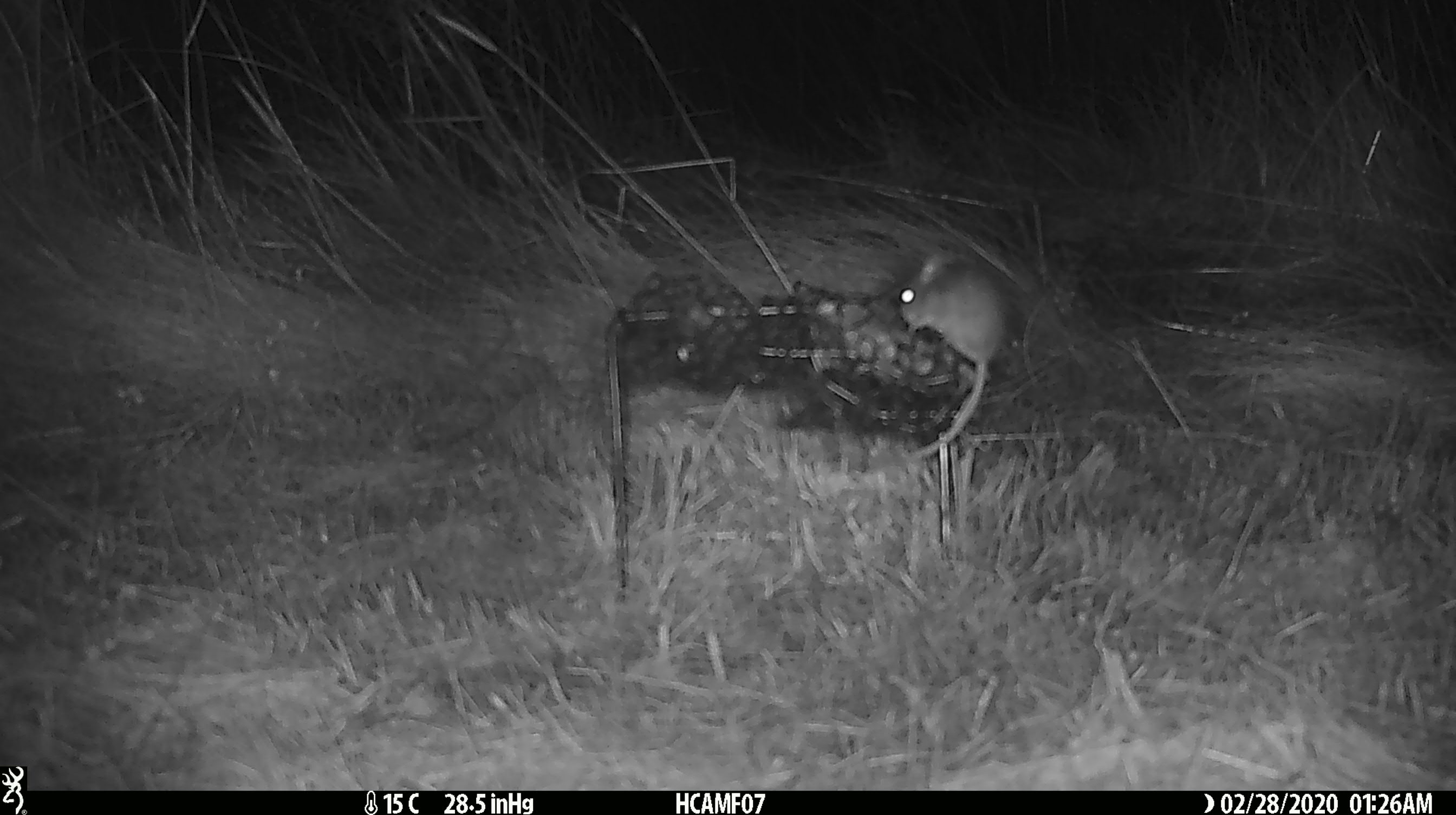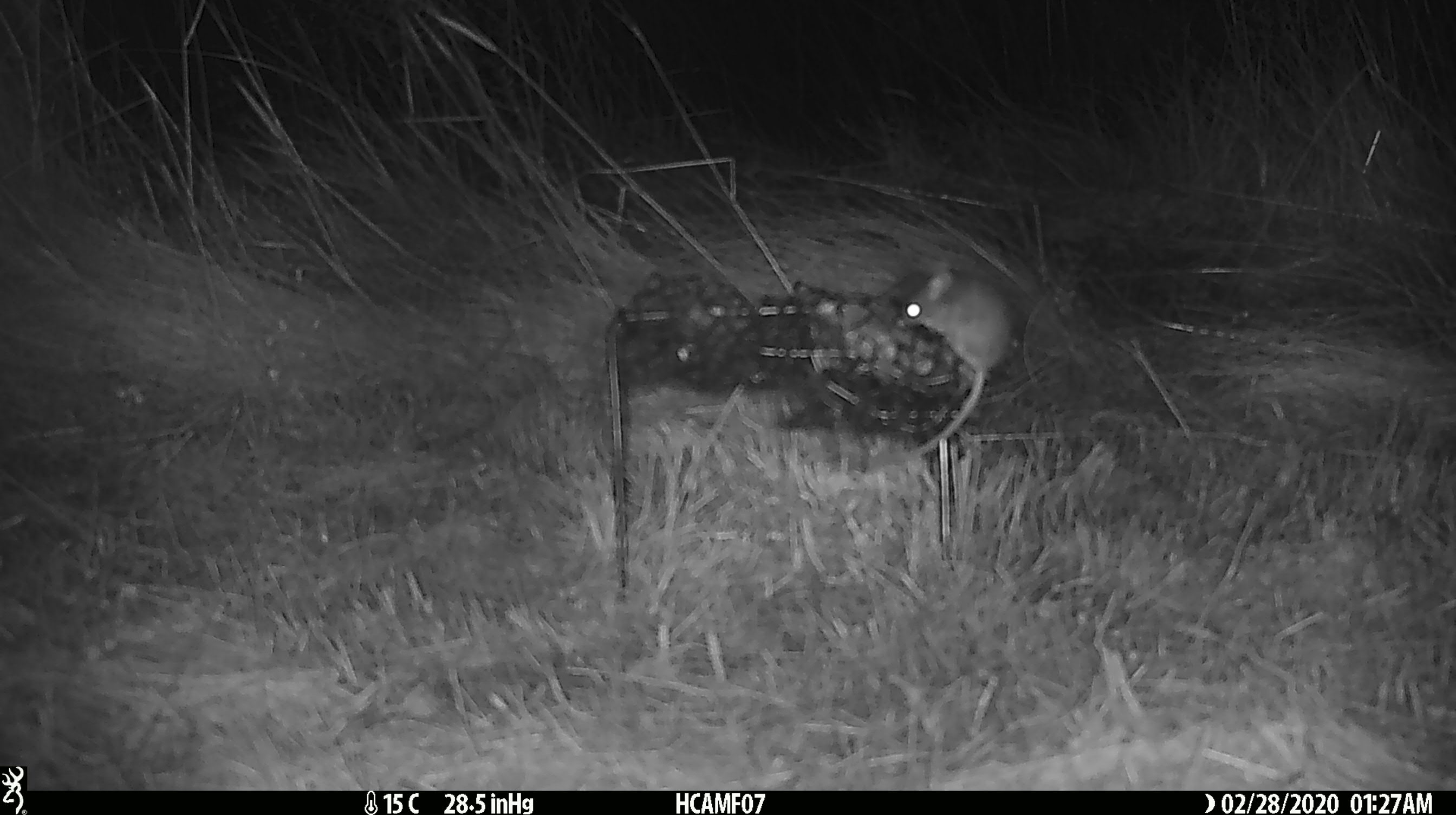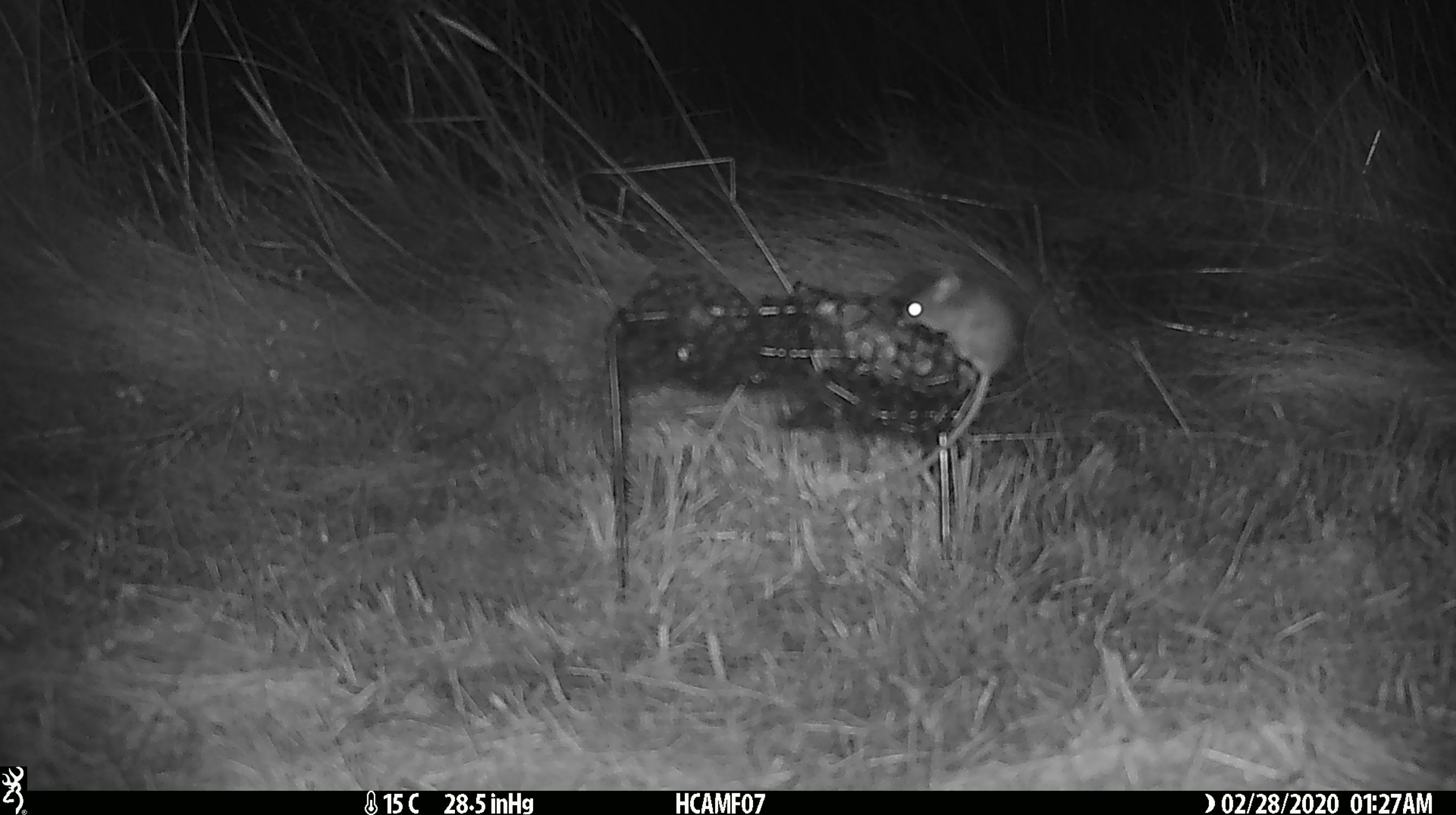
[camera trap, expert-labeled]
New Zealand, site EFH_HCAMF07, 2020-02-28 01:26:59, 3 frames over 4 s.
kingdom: Animalia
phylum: Chordata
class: Mammalia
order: Rodentia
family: Muridae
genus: Mus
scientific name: Mus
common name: mouse